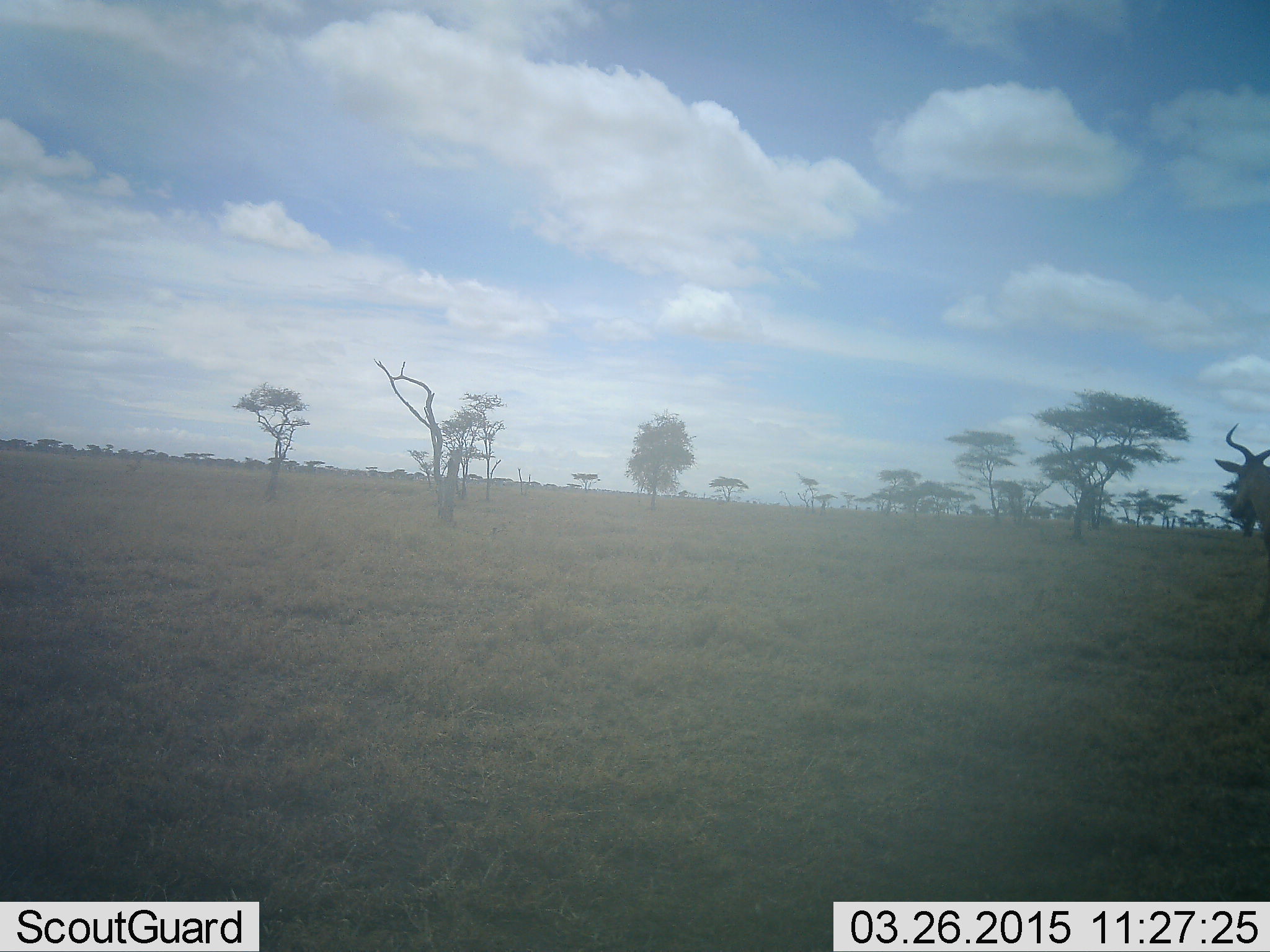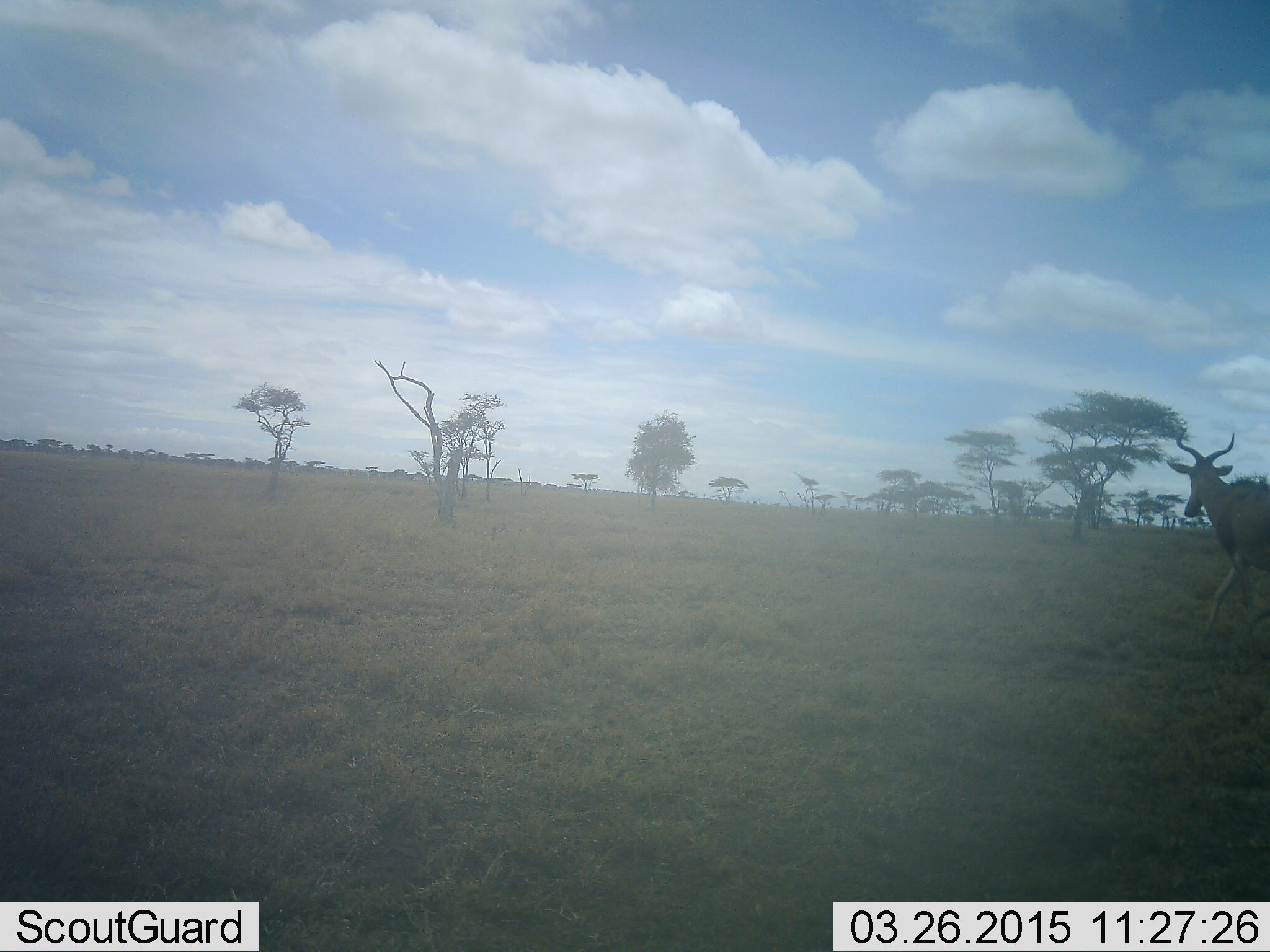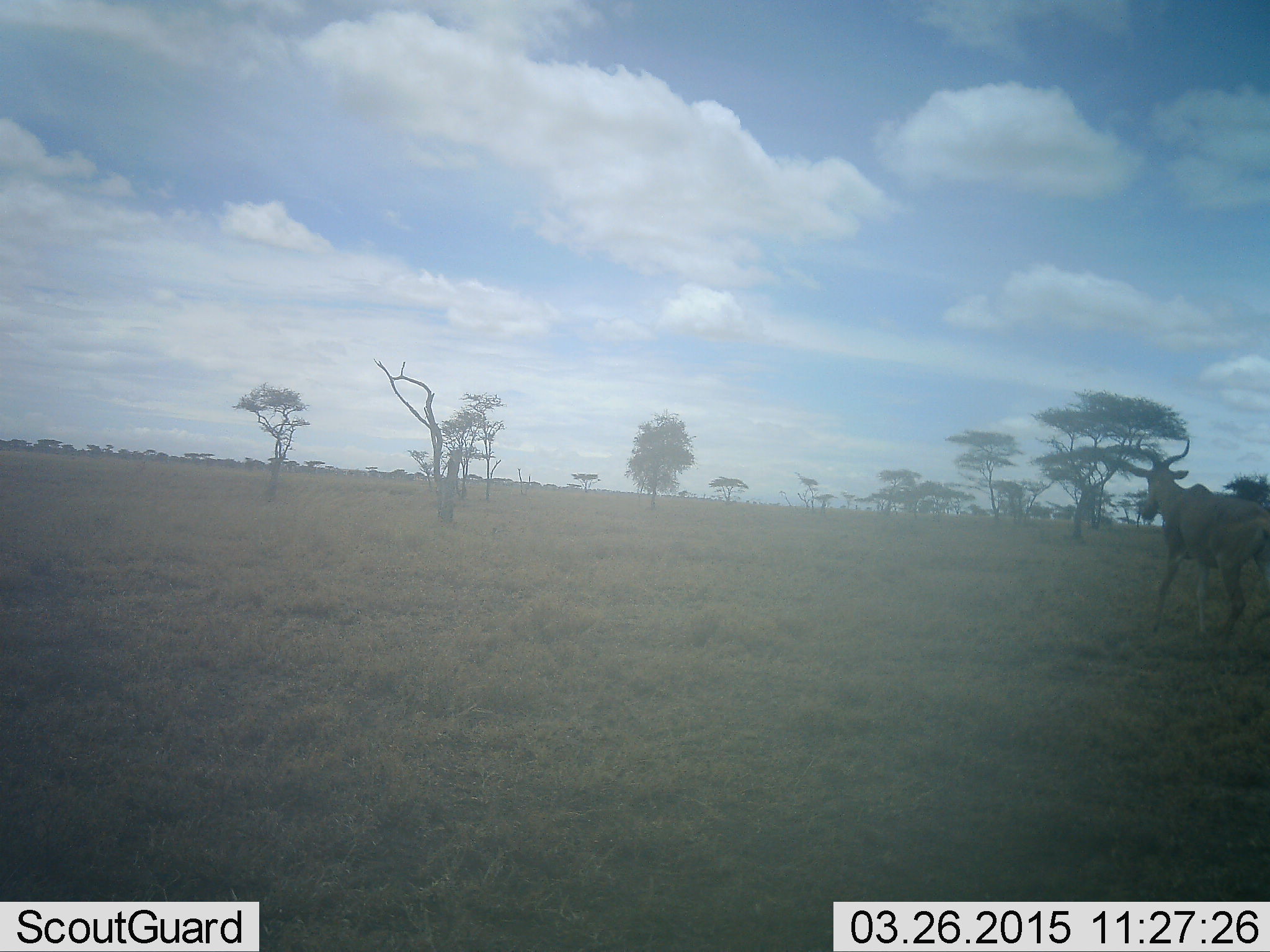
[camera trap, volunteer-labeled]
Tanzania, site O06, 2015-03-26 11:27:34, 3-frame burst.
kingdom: Animalia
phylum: Chordata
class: Mammalia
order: Artiodactyla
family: Bovidae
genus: Alcelaphus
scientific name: Alcelaphus buselaphus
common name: hartebeest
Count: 1.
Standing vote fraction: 0%.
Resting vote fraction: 0%.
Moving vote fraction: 100%.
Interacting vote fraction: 0%.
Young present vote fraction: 0%.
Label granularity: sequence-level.